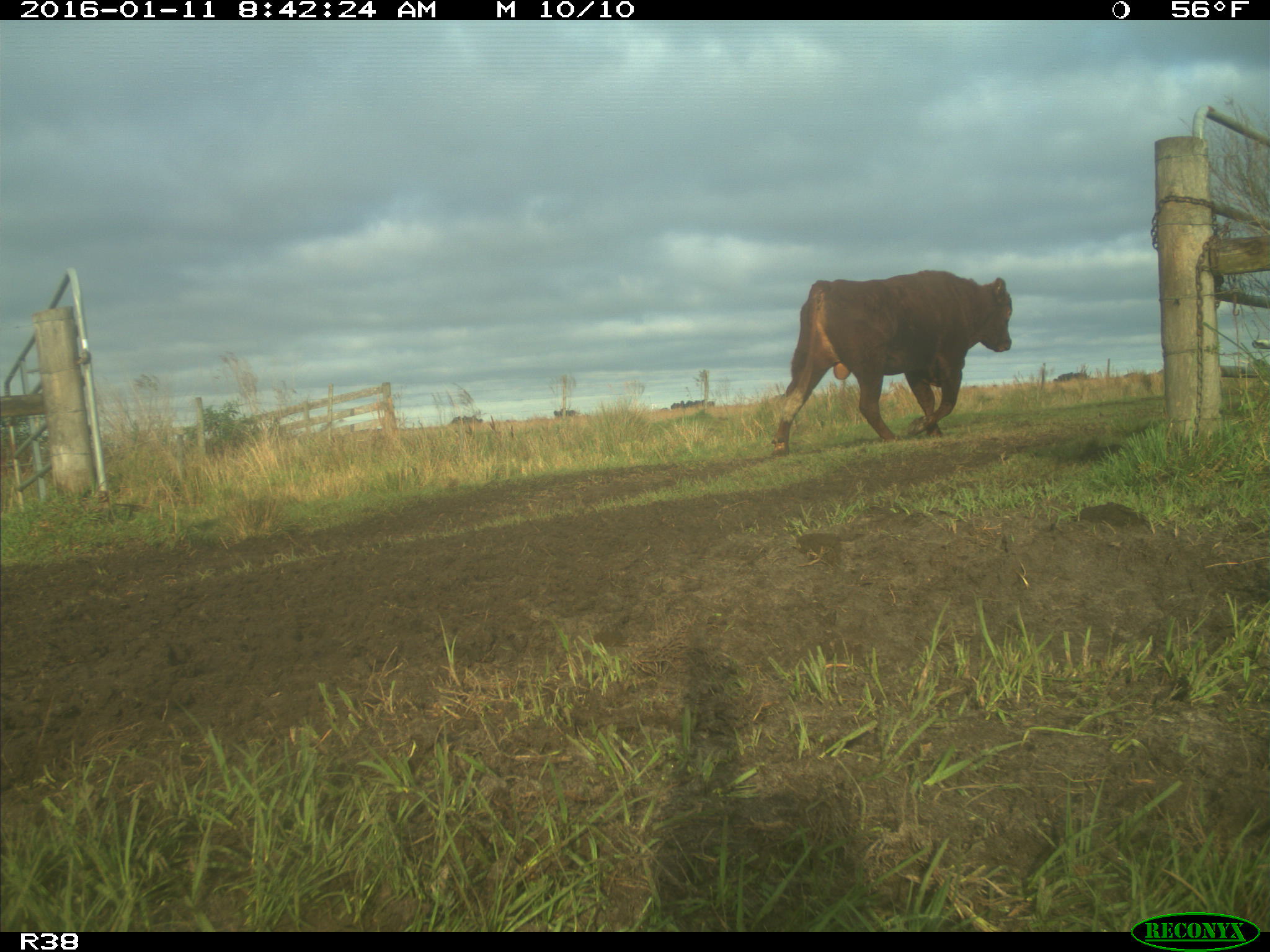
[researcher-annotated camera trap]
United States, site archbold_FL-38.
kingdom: Animalia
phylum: Chordata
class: Mammalia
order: Artiodactyla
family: Bovidae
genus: Bos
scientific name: Bos taurus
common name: domestic cow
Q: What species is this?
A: Bos taurus (domestic cow).